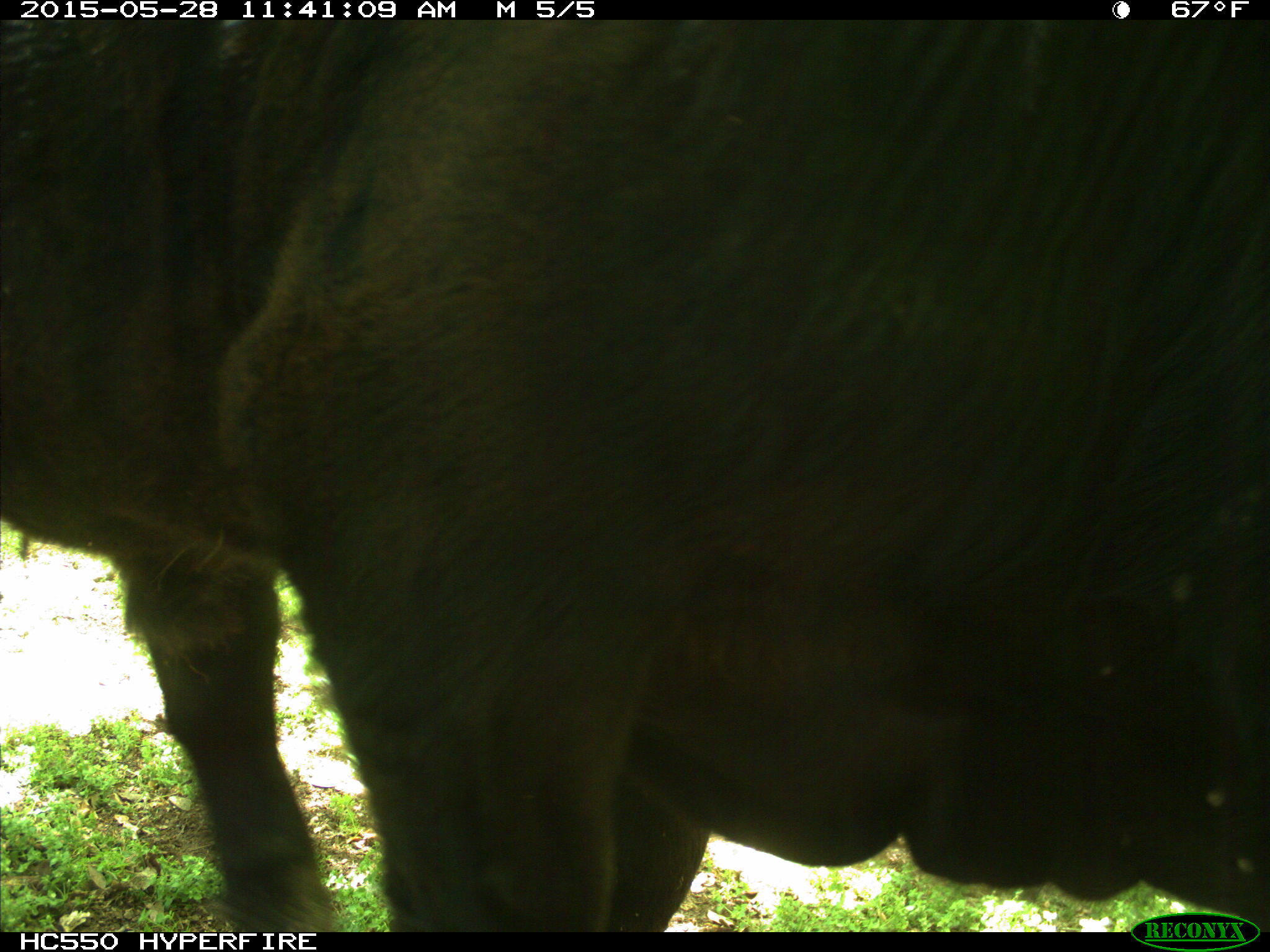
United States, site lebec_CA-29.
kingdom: Animalia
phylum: Chordata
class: Mammalia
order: Artiodactyla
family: Bovidae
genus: Bos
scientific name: Bos taurus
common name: domestic cow